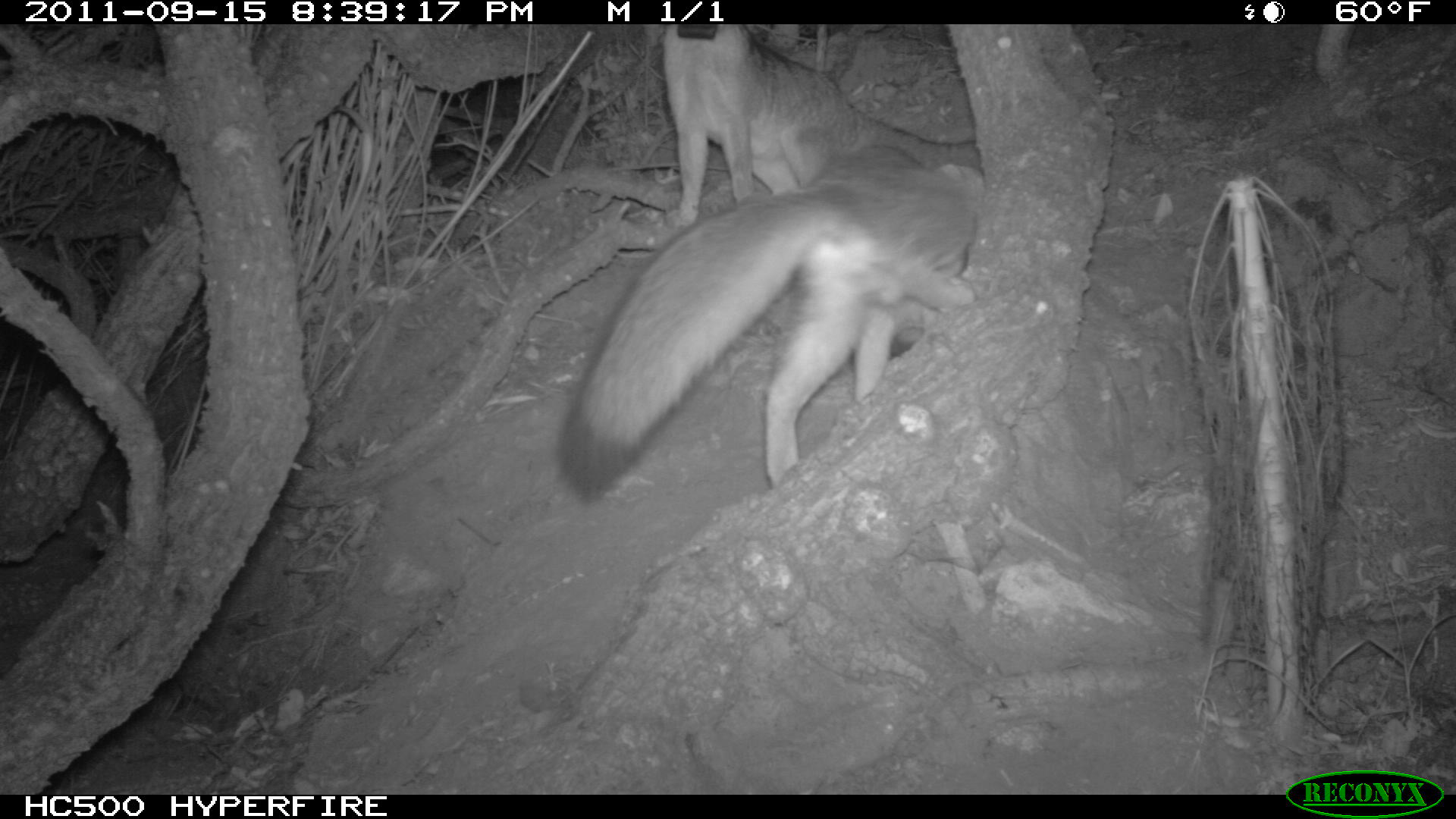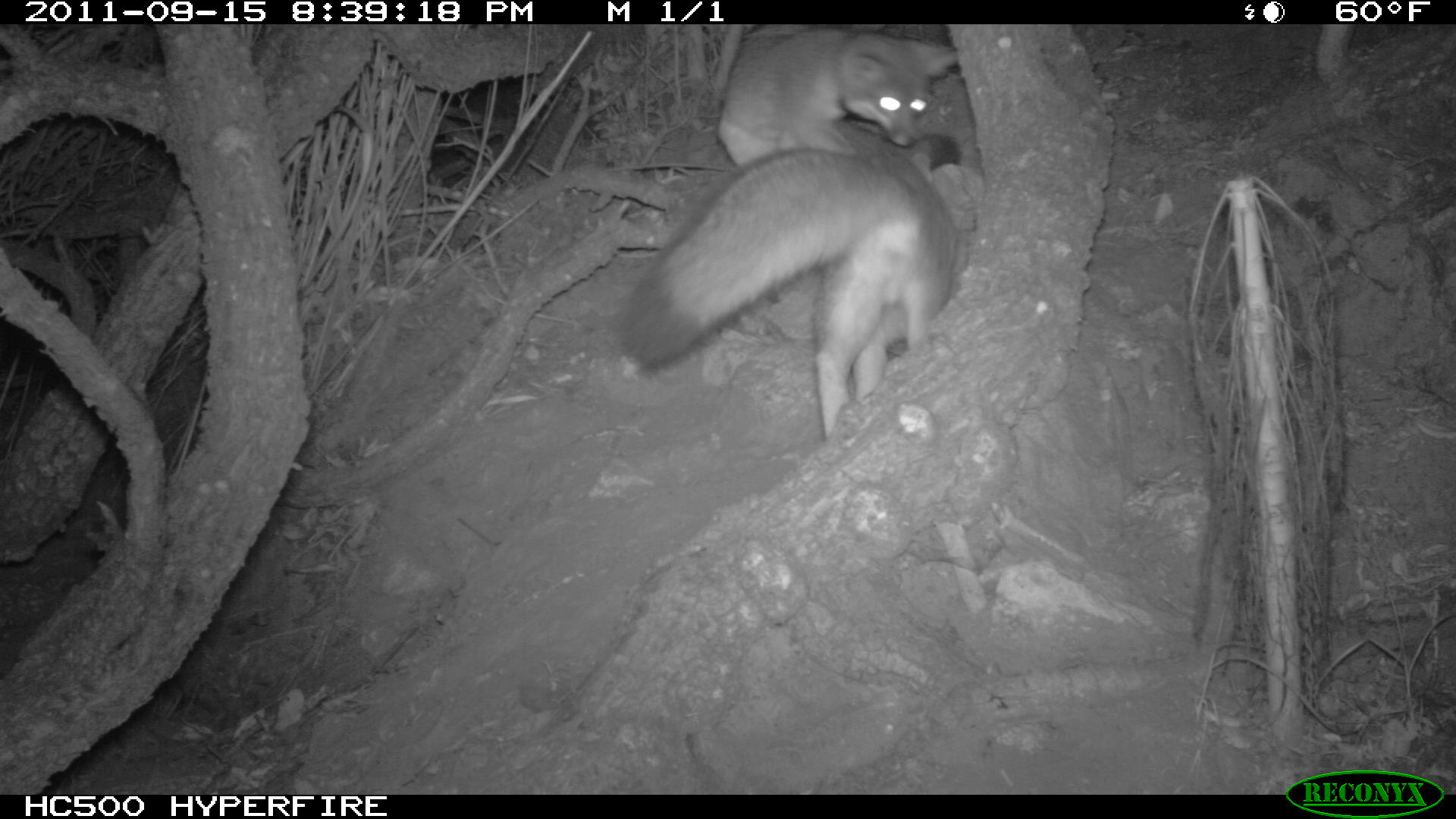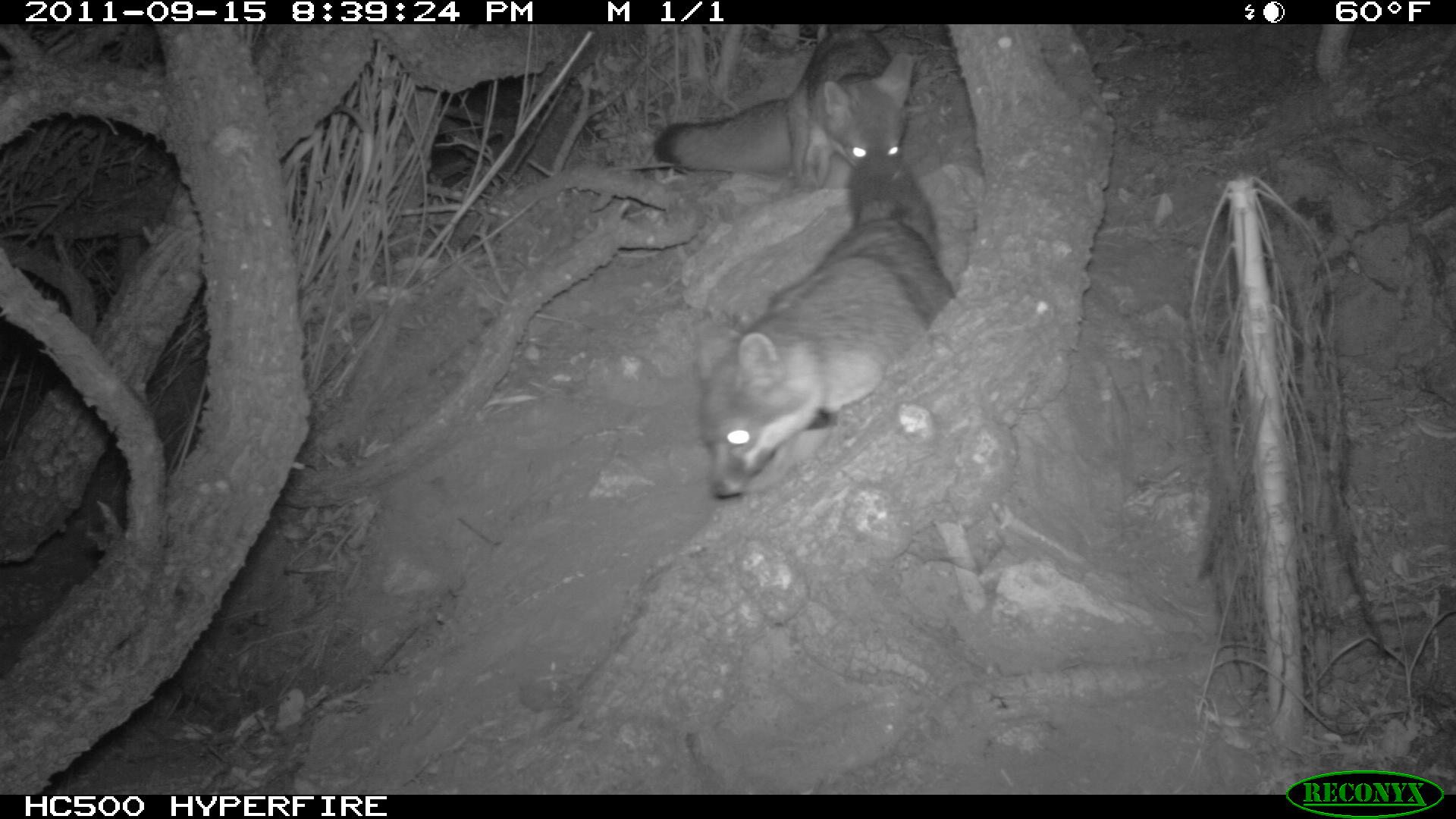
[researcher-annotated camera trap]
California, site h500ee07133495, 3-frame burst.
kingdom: Animalia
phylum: Chordata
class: Mammalia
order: Carnivora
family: Canidae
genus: Urocyon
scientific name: Urocyon littoralis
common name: island fox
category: fox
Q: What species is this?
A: Fox (island fox) (Urocyon littoralis).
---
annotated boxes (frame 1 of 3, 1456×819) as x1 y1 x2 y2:
fox: 559 145 981 504; 663 24 984 231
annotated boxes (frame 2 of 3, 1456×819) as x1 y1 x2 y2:
fox: 619 124 959 443; 716 22 956 170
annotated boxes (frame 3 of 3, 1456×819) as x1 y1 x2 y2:
fox: 700 155 956 497; 653 25 913 193